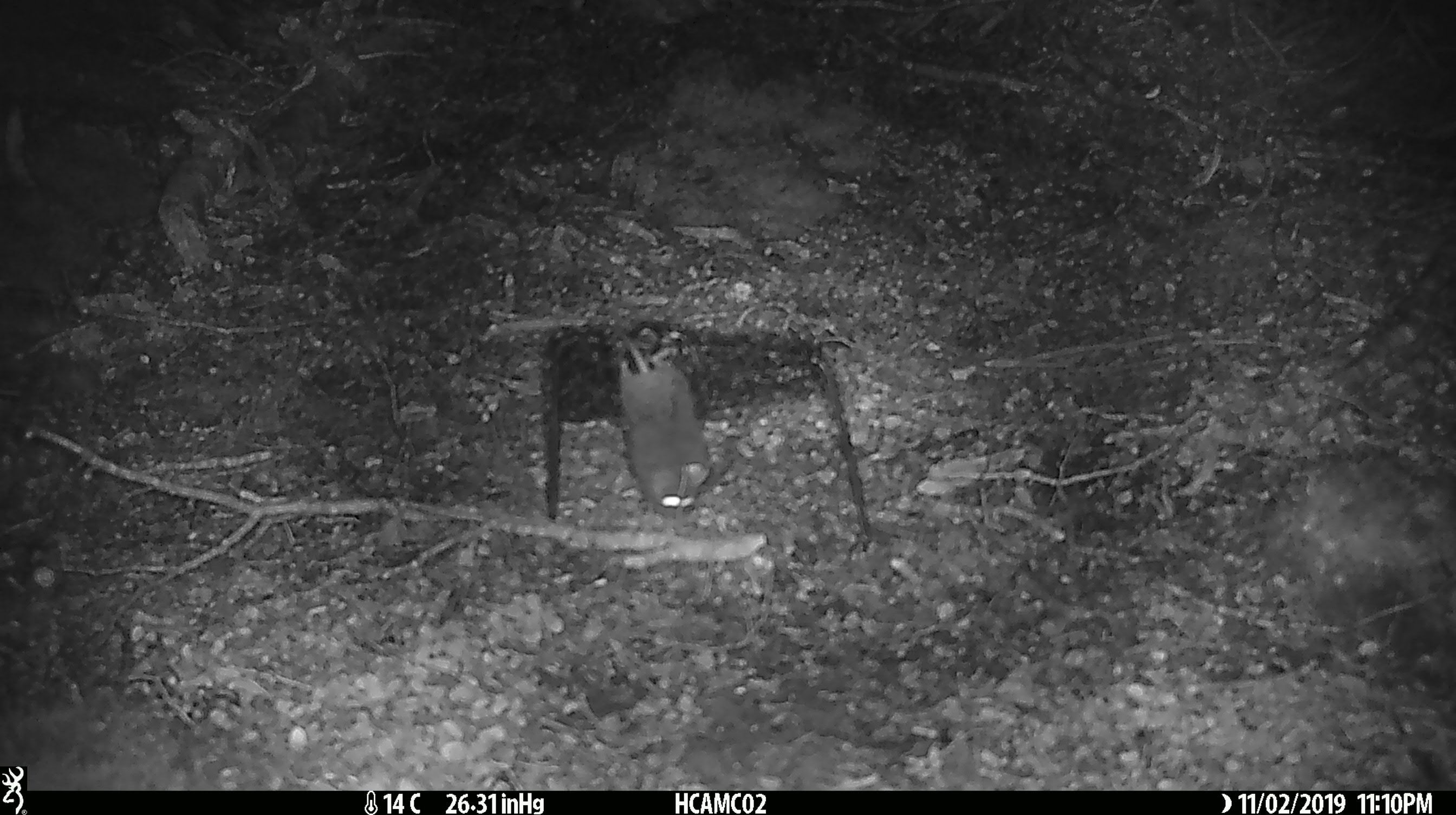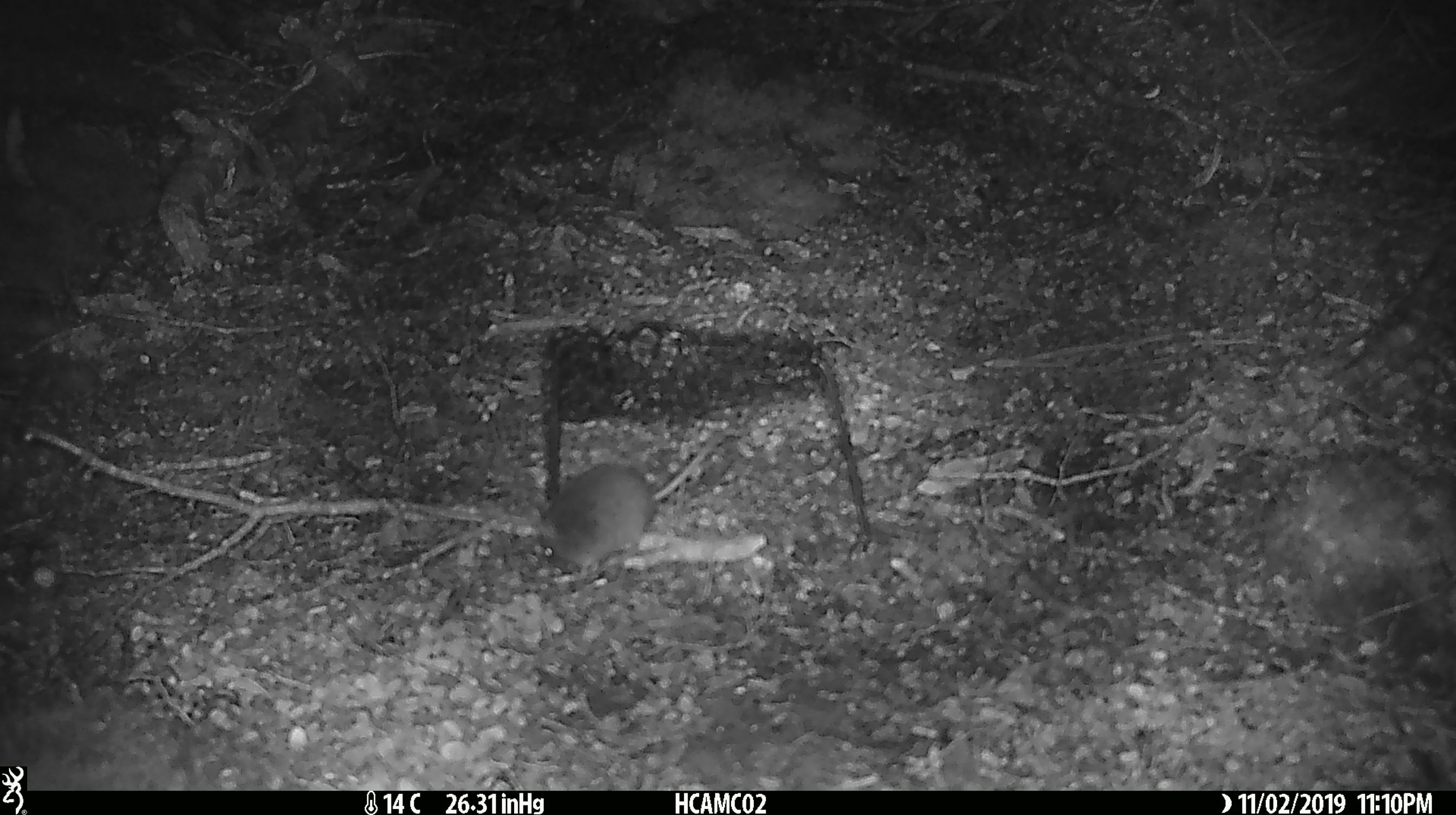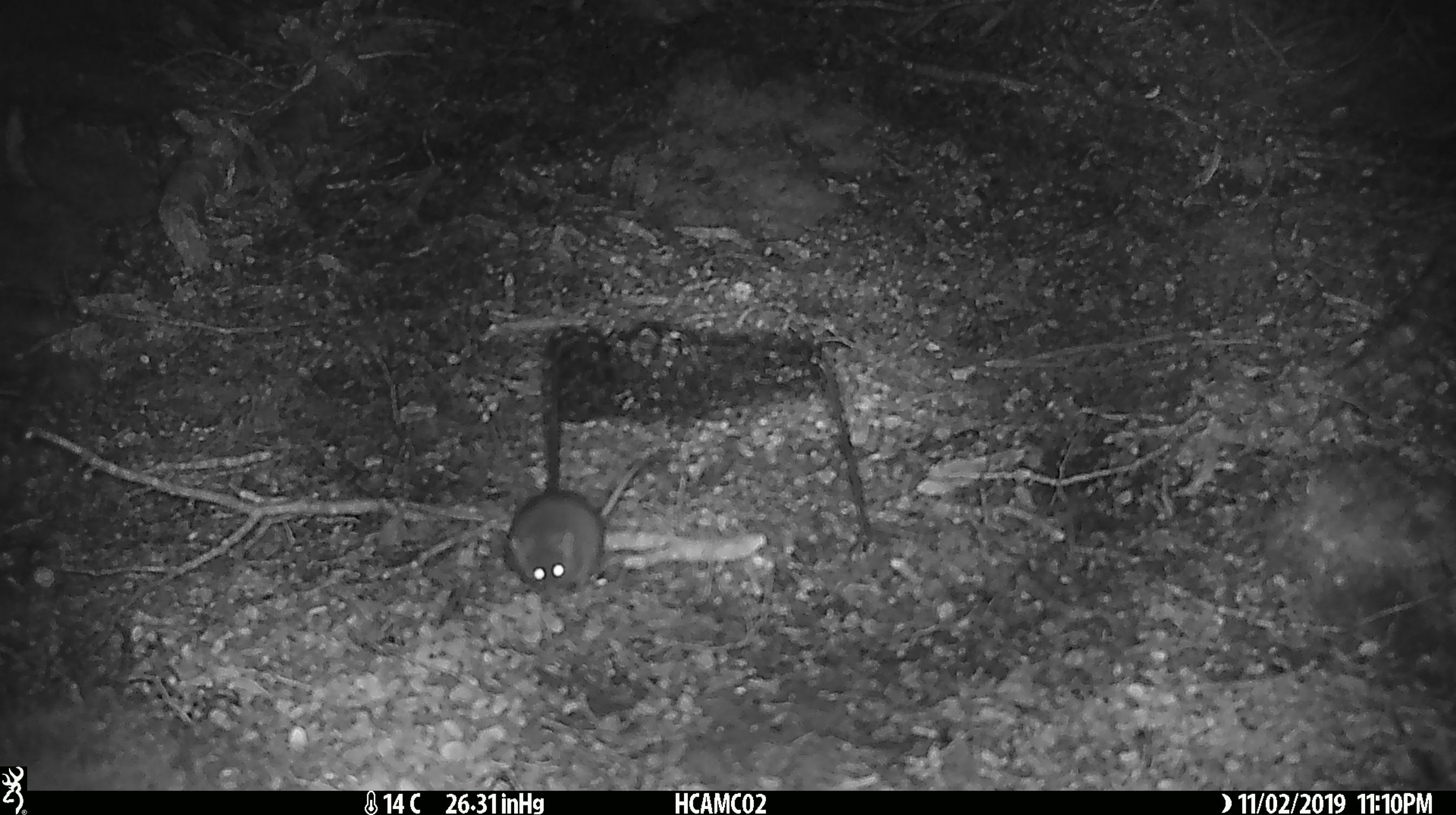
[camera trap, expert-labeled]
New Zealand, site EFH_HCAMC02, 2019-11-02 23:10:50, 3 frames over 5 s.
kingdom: Animalia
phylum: Chordata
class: Mammalia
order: Rodentia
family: Muridae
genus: Mus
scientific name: Mus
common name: mouse